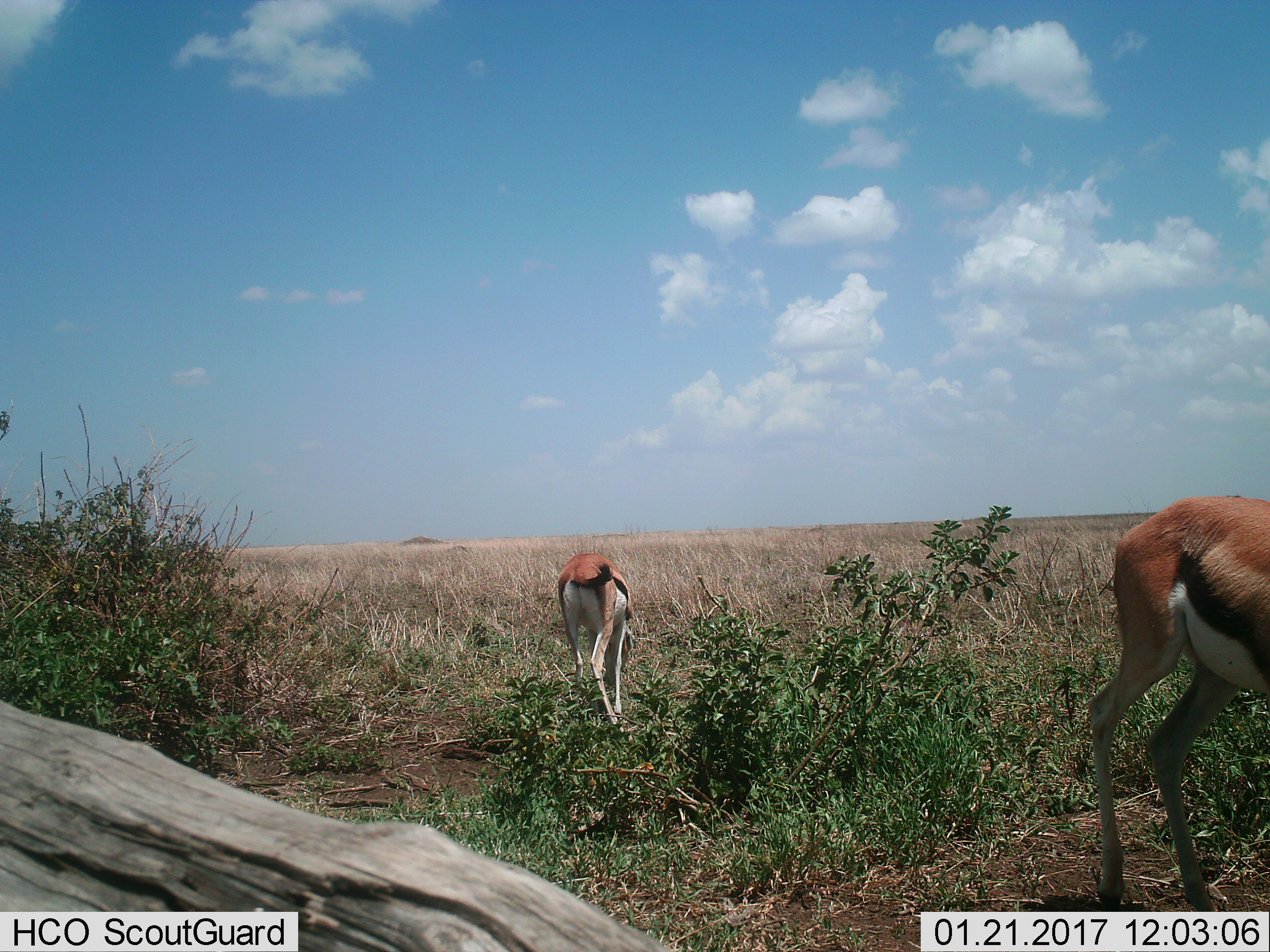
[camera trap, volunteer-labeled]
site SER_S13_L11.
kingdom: Animalia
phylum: Chordata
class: Mammalia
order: Artiodactyla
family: Bovidae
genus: Eudorcas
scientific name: Eudorcas thomsonii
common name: thomson's gazelle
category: gazellethomsons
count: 2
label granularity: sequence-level